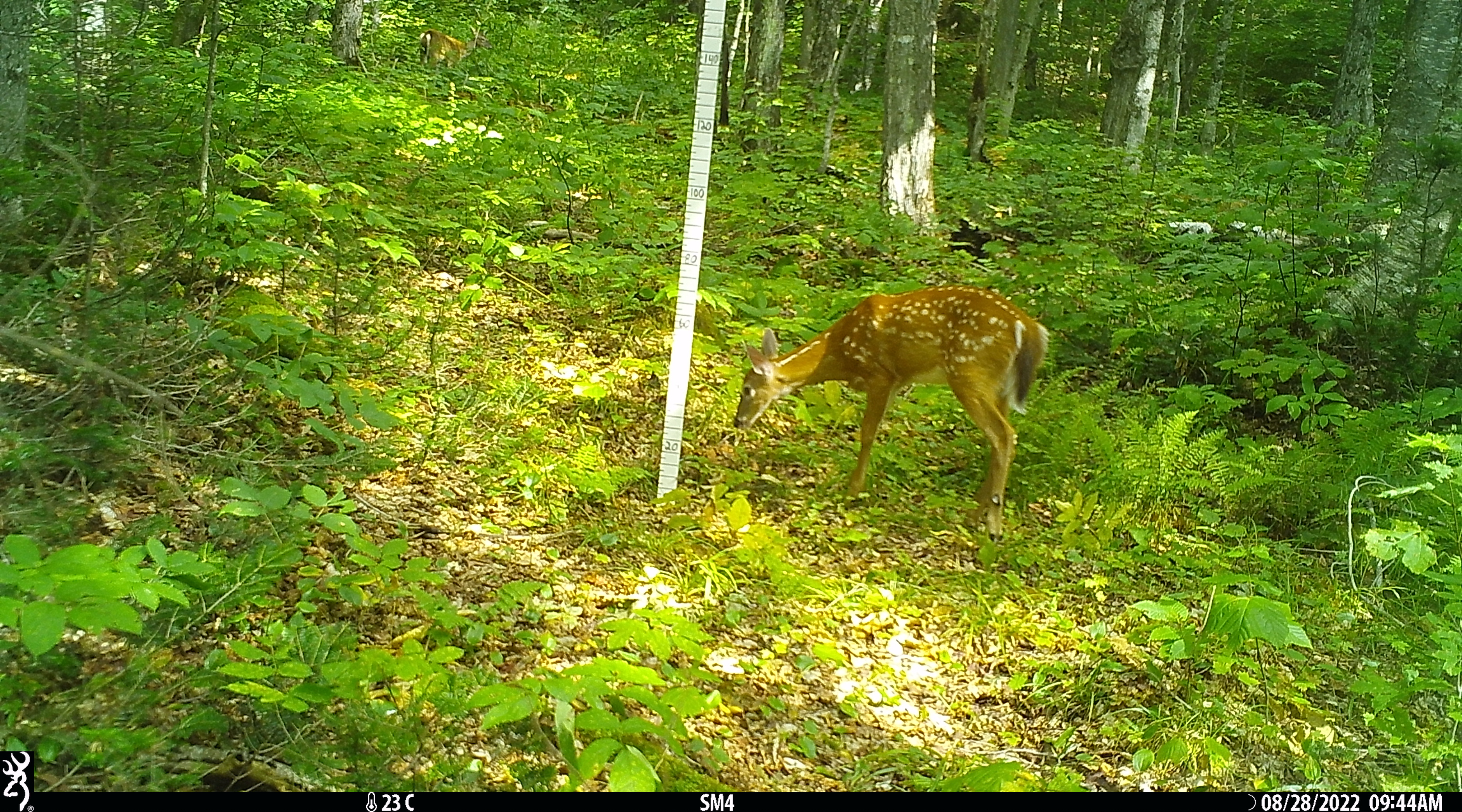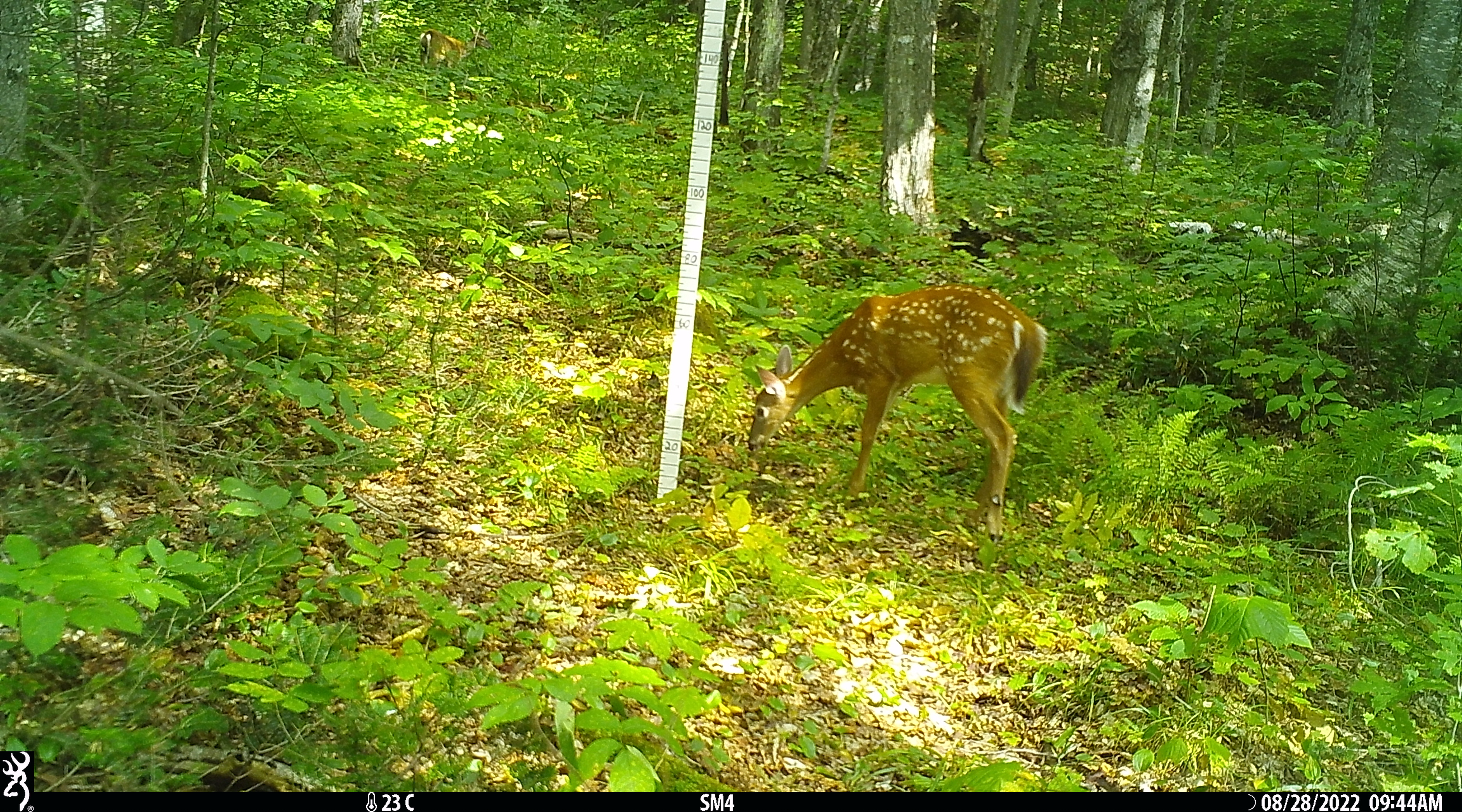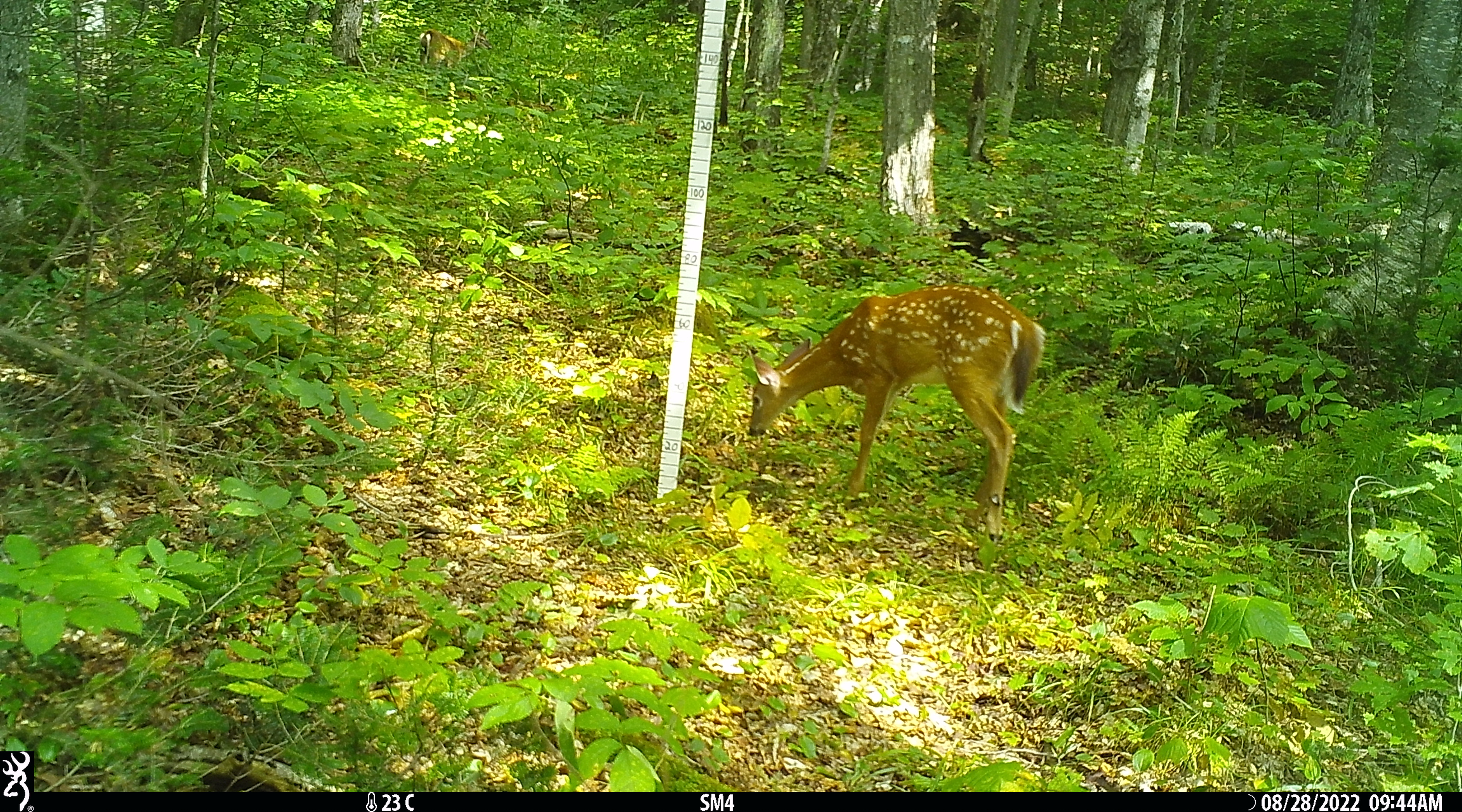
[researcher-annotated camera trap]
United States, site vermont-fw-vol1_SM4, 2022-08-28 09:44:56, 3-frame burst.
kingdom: Animalia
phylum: Chordata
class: Mammalia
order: Artiodactyla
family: Cervidae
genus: Odocoileus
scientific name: Odocoileus virginianus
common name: white-tailed deer